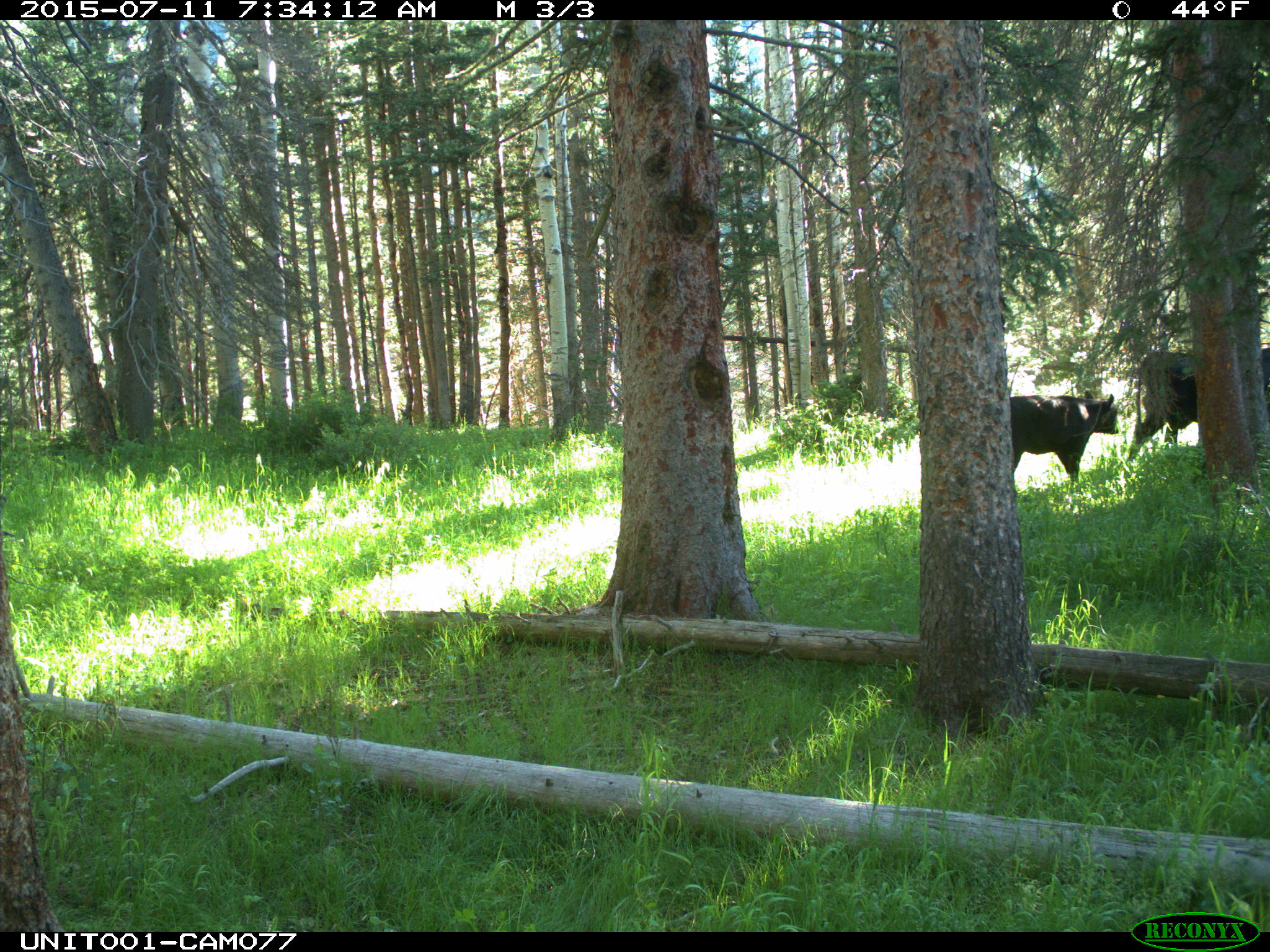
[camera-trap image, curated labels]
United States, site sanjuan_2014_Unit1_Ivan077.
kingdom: Animalia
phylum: Chordata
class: Mammalia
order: Artiodactyla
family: Bovidae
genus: Bos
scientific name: Bos taurus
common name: domestic cow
Bos taurus (domestic cow).